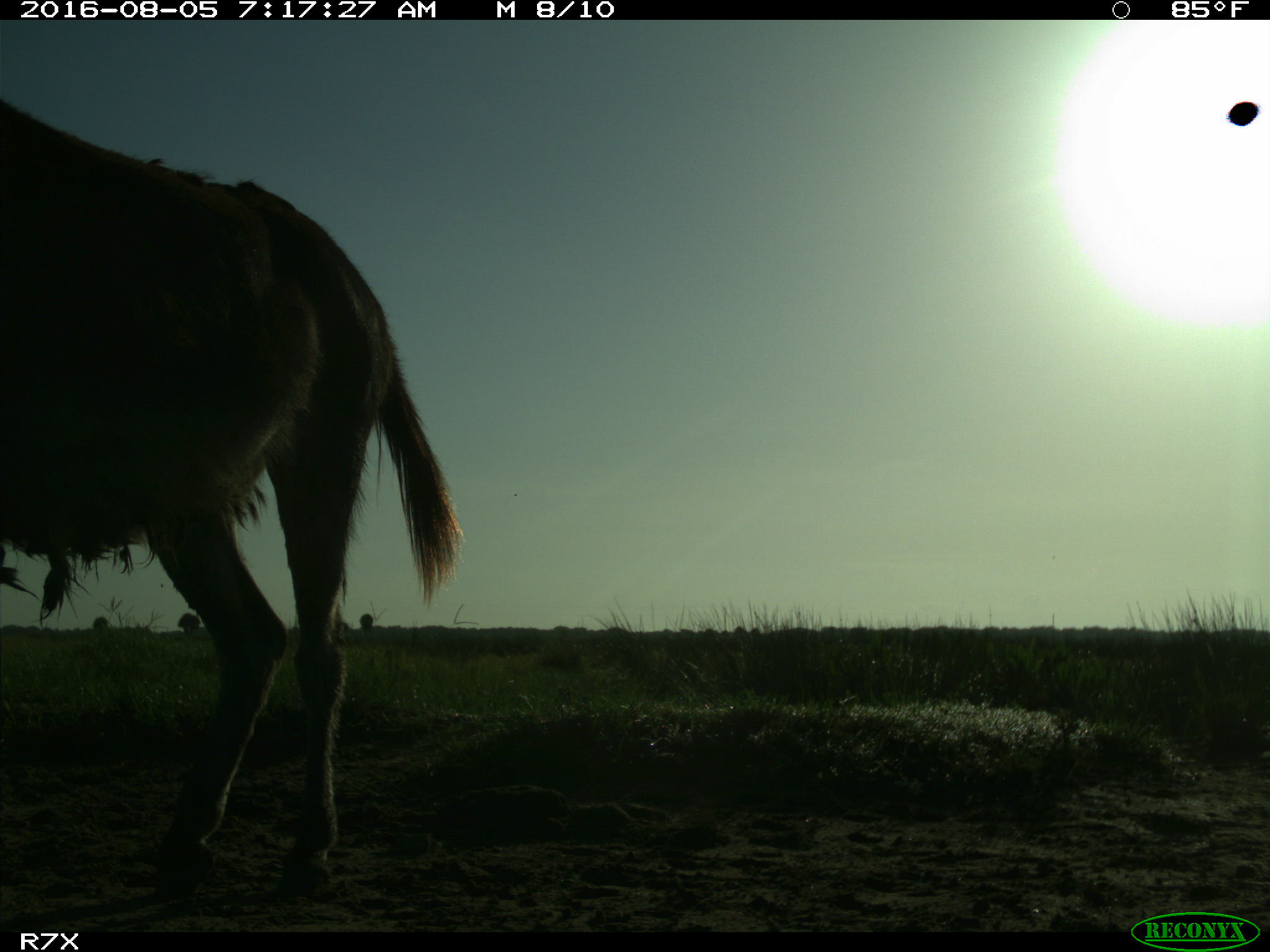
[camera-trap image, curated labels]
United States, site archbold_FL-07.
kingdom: Animalia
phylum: Chordata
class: Mammalia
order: Perissodactyla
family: Equidae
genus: Equus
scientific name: Equus africanus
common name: african wild ass